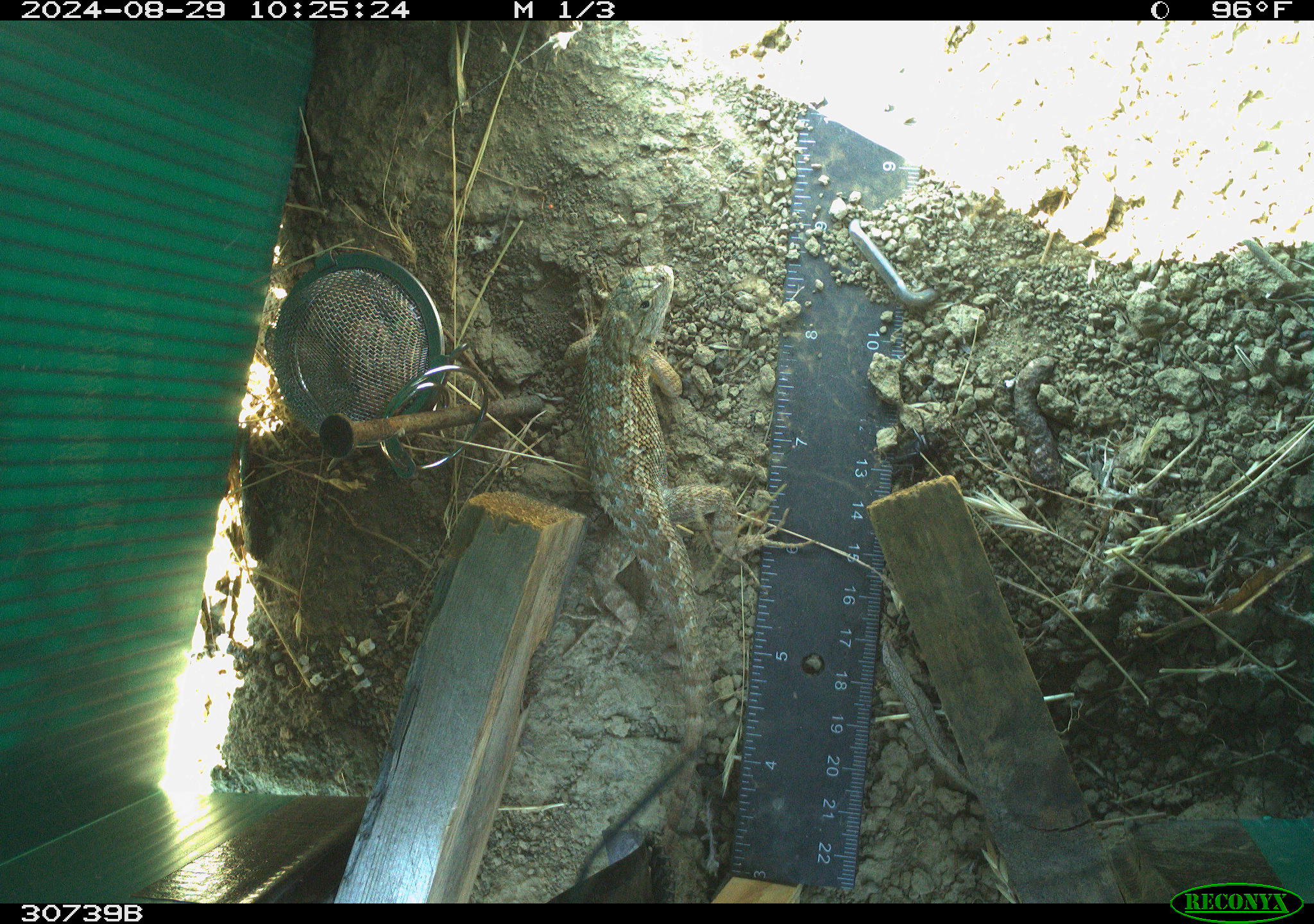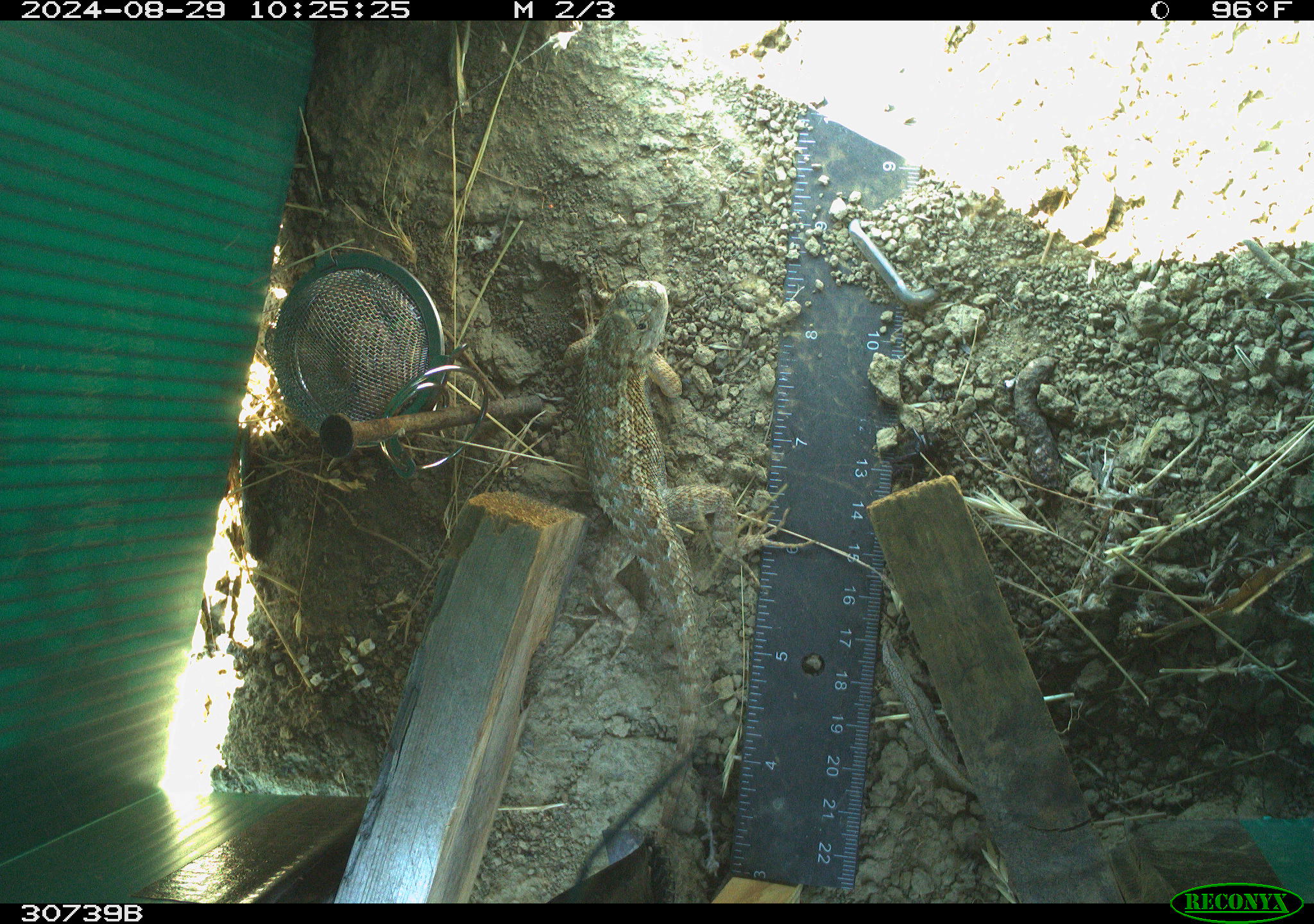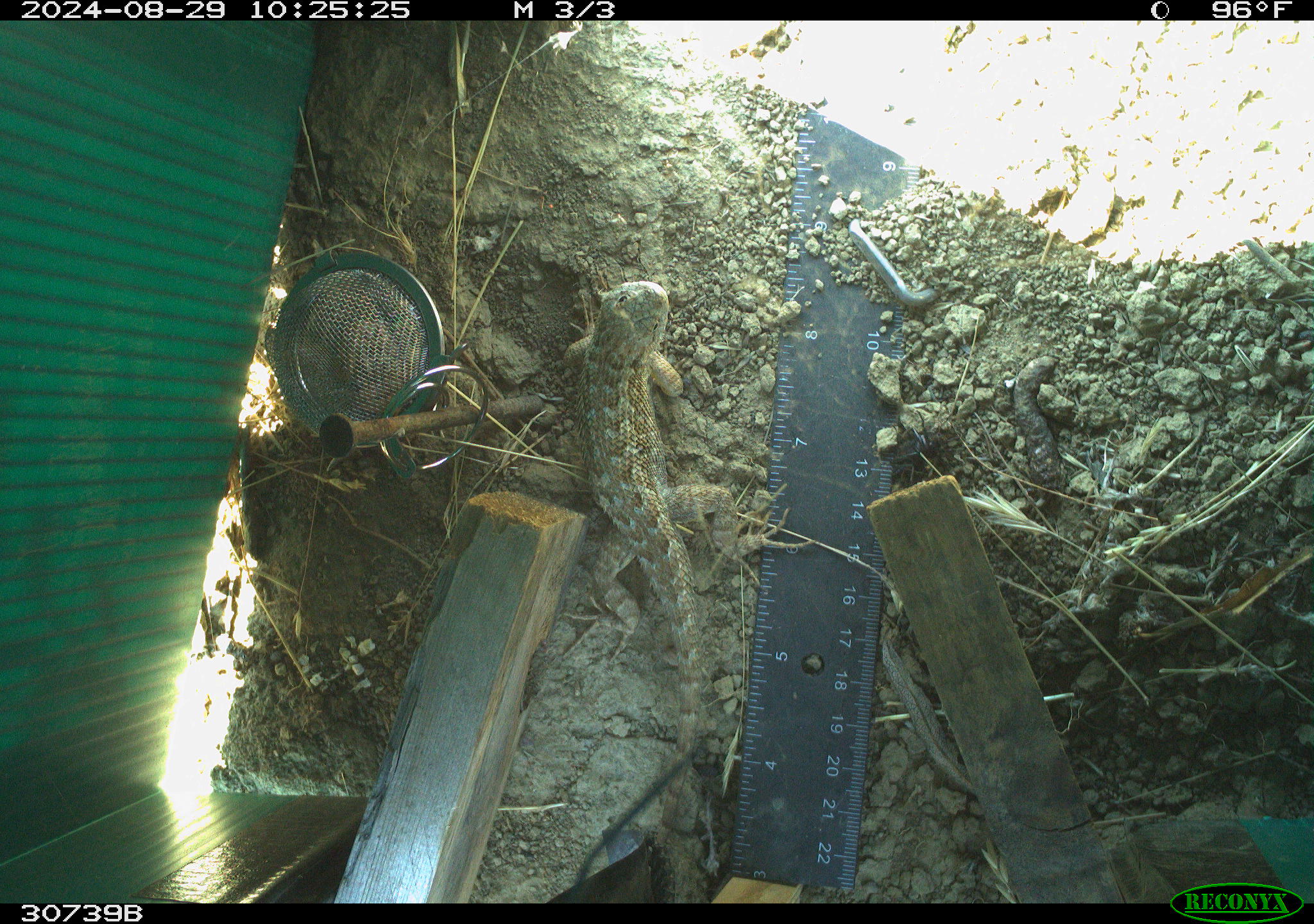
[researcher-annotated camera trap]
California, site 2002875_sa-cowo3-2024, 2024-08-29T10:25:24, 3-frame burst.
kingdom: Animalia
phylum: Chordata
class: Reptilia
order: Squamata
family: Phrynosomatidae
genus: Sceloporus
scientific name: Sceloporus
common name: spiny lizards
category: sceloporus species